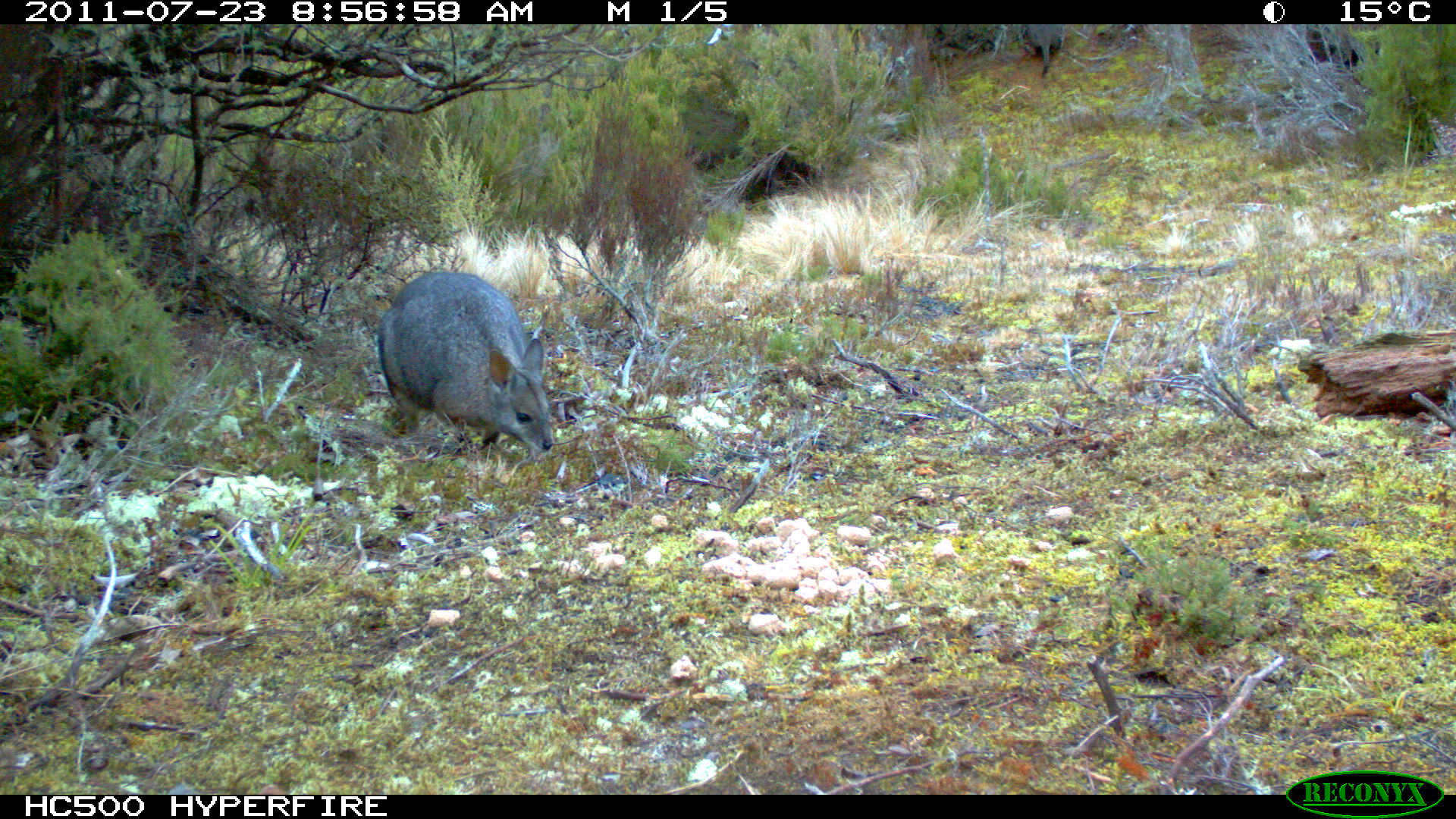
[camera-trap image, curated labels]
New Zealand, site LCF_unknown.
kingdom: Animalia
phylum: Chordata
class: Mammalia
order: Diprotodontia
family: Macropodidae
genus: Notamacropus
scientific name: Notamacropus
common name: wallaby